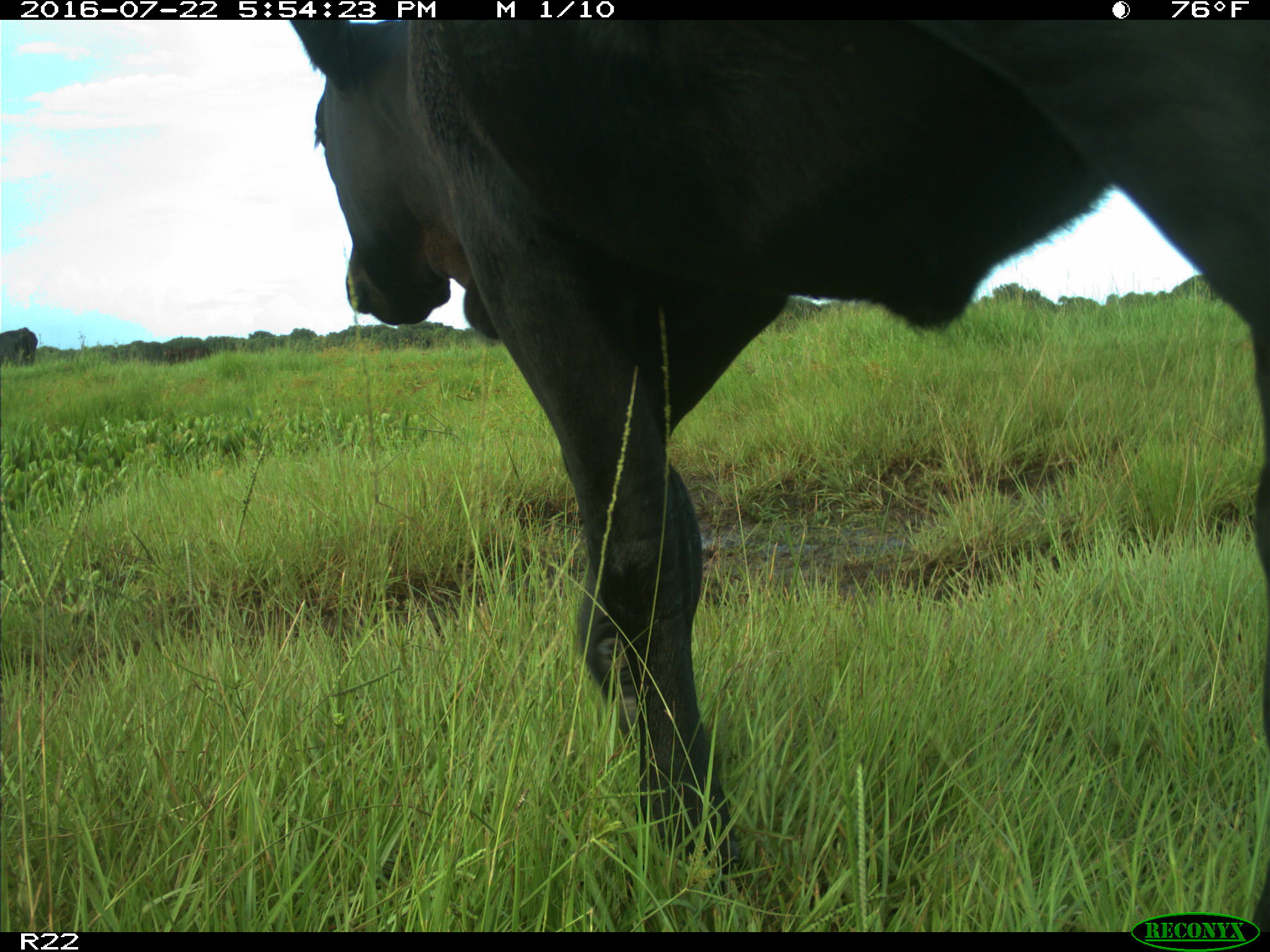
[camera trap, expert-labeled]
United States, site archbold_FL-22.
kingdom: Animalia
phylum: Chordata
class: Mammalia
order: Artiodactyla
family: Bovidae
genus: Bos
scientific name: Bos taurus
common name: domestic cow